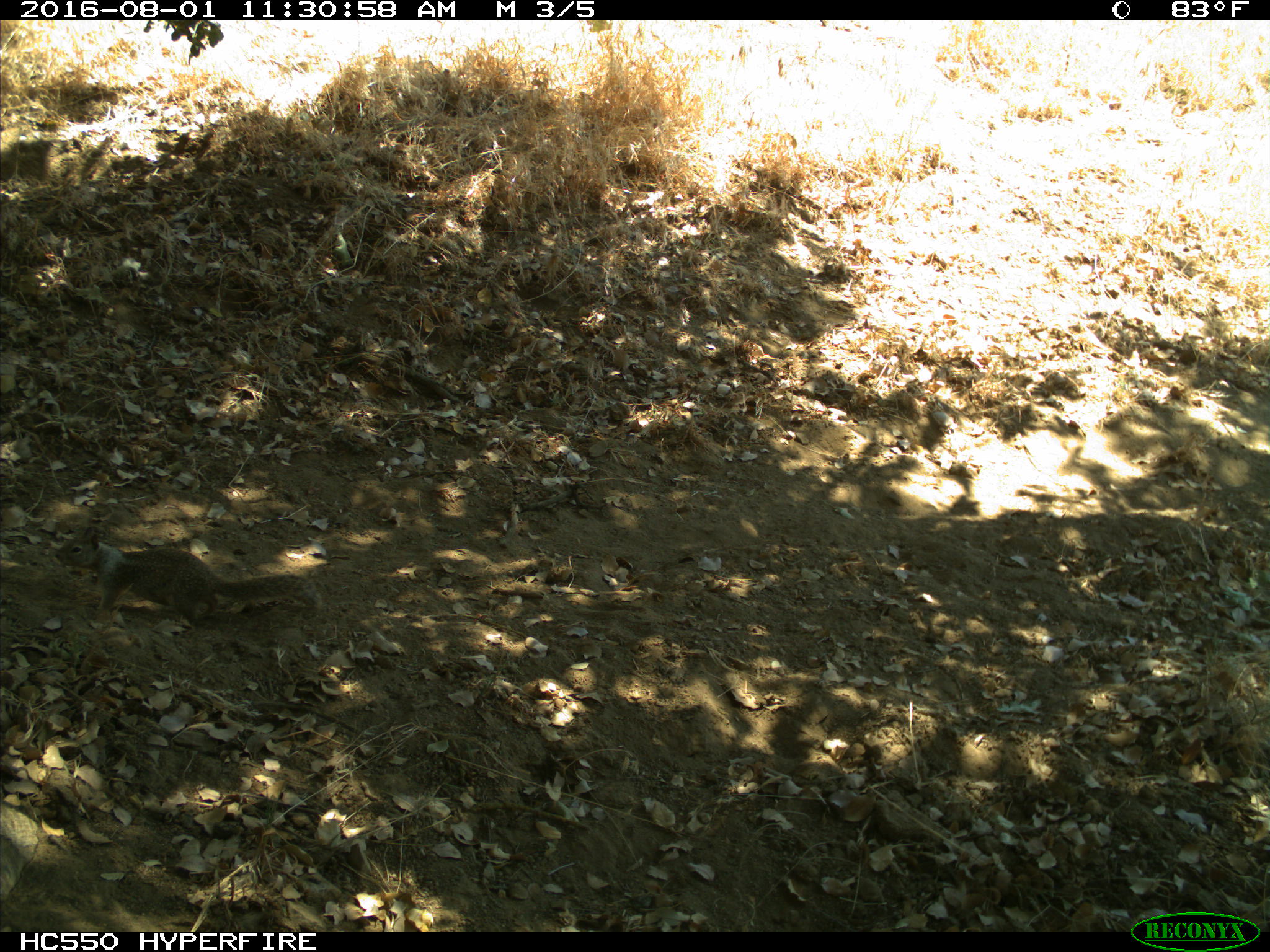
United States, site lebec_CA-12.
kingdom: Animalia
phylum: Chordata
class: Mammalia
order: Rodentia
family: Sciuridae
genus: Otospermophilus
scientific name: Otospermophilus beecheyi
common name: california ground squirrel